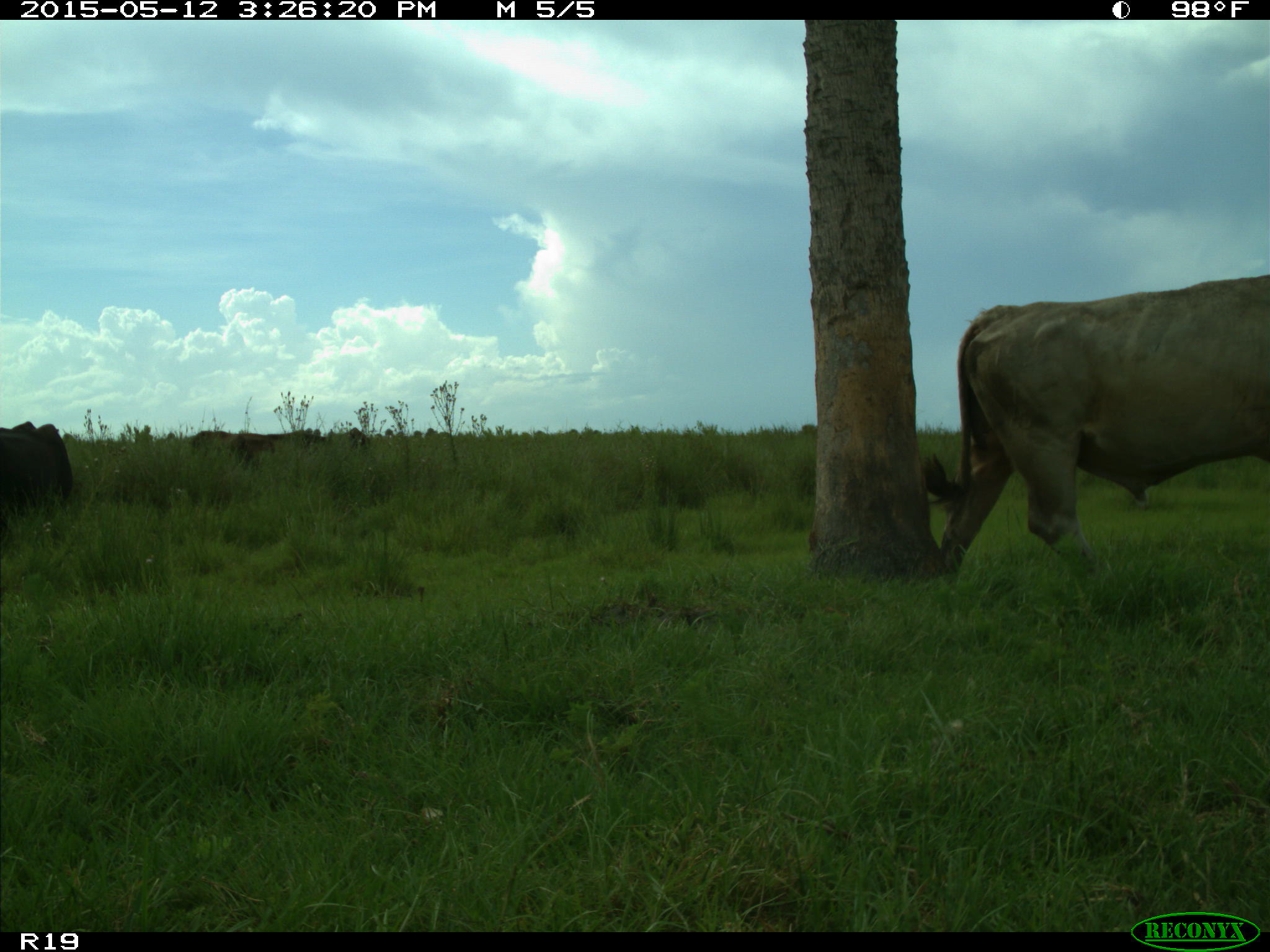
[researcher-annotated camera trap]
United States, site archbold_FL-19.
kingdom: Animalia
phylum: Chordata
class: Mammalia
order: Artiodactyla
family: Bovidae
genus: Bos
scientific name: Bos taurus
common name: domestic cow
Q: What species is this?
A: Bos taurus (domestic cow).